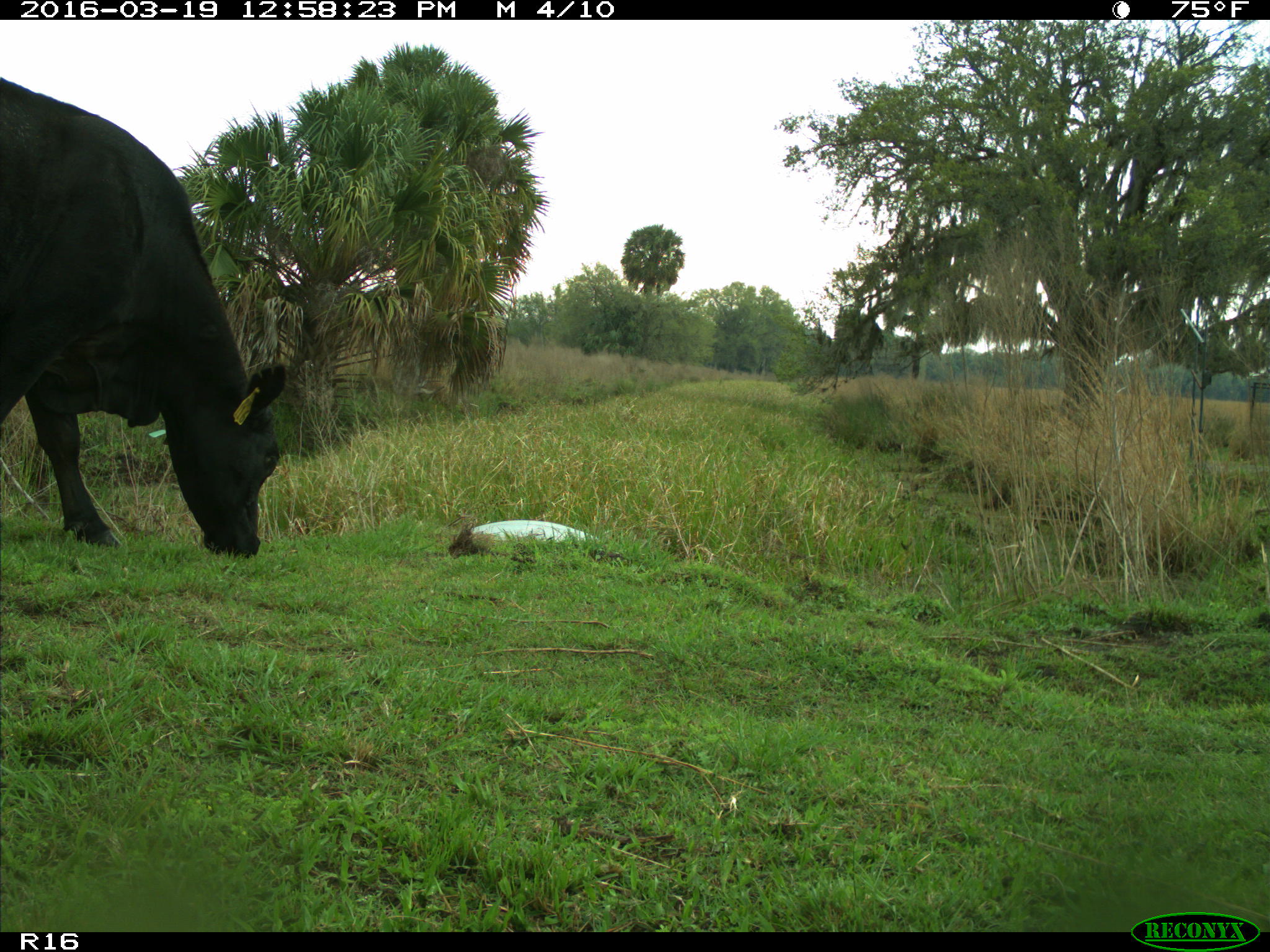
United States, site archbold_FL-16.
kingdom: Animalia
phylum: Chordata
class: Mammalia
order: Artiodactyla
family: Bovidae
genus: Bos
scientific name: Bos taurus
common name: domestic cow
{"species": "Bos taurus (domestic cow)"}